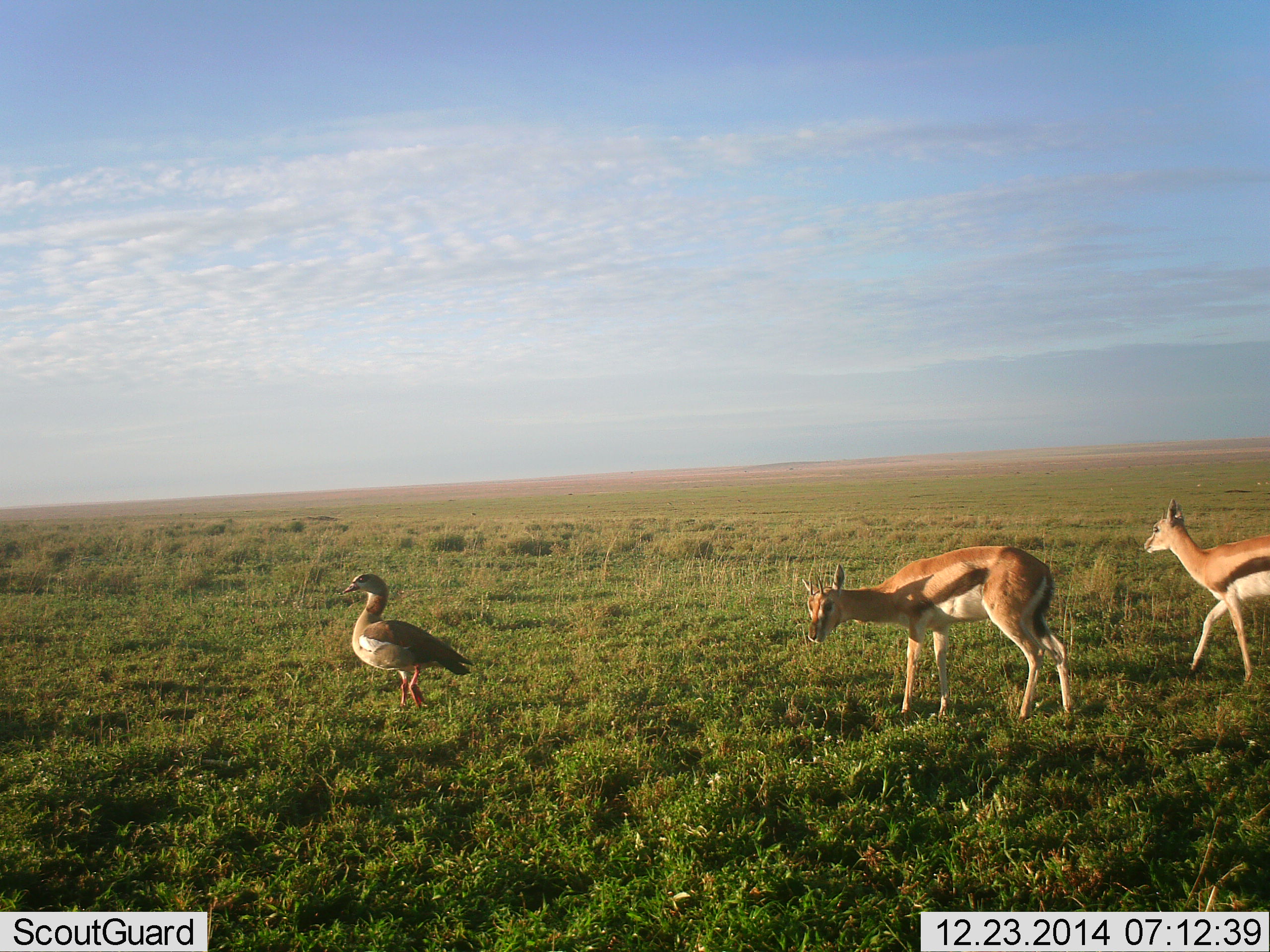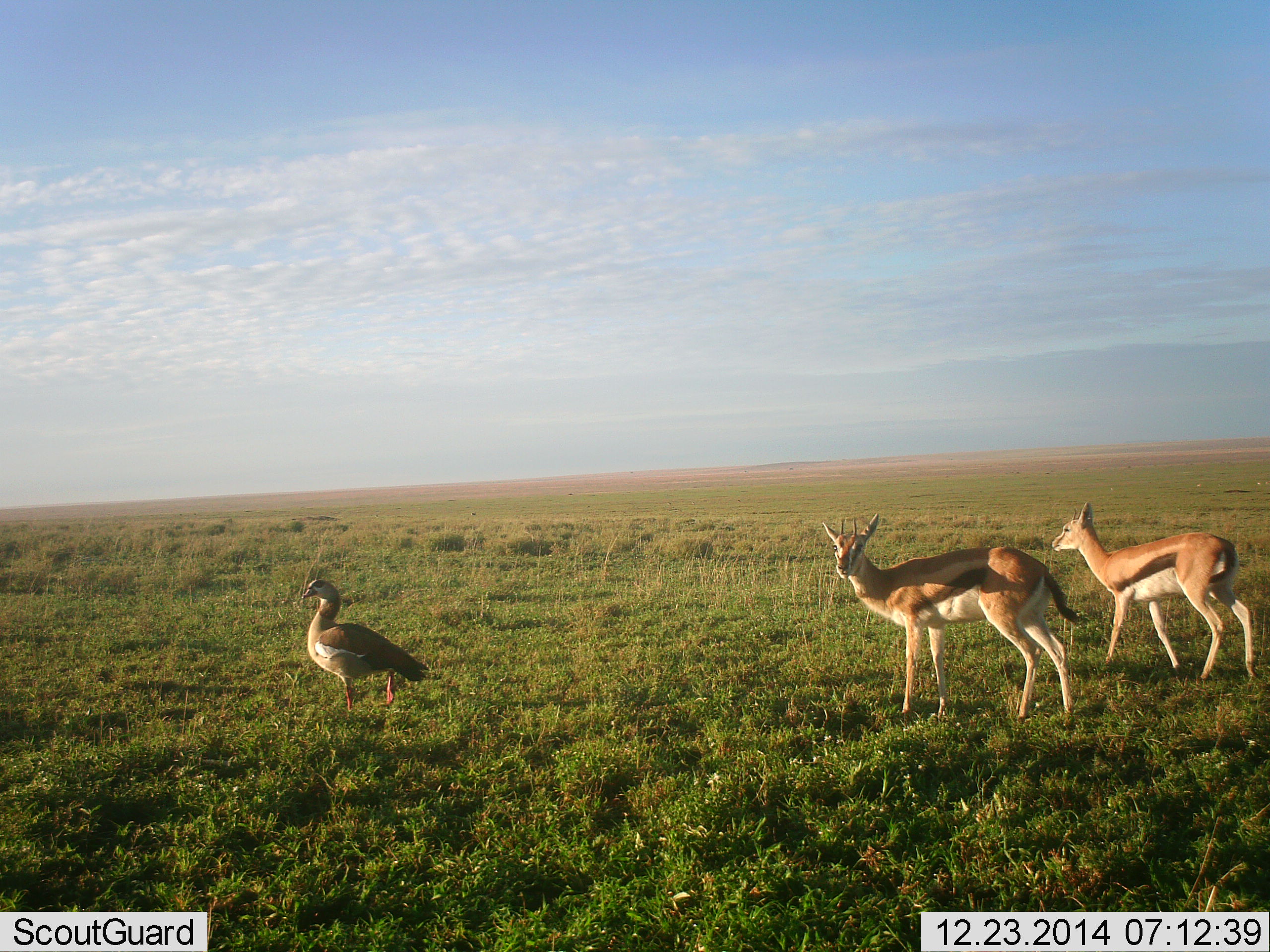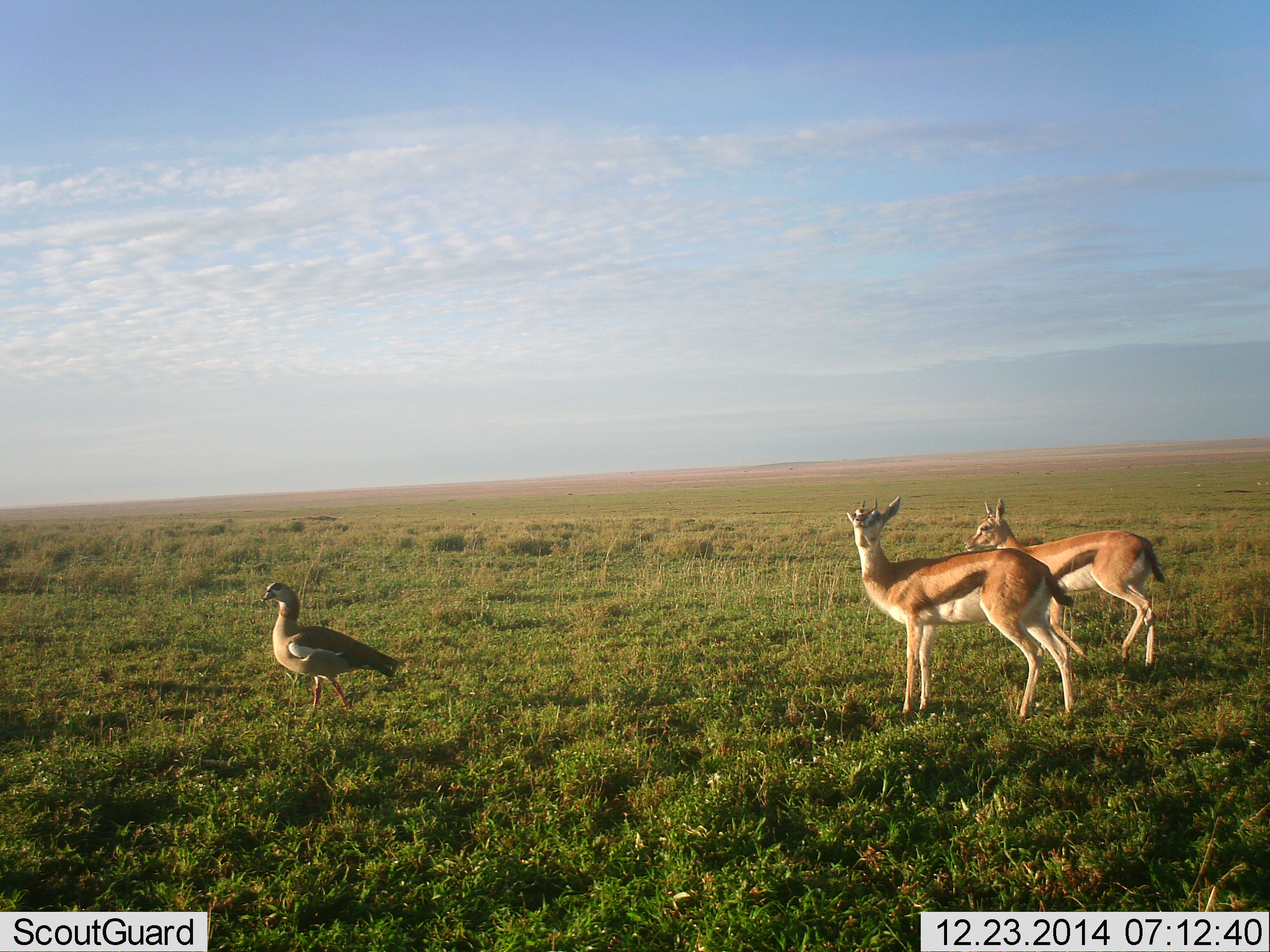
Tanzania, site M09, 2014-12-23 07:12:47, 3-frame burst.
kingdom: Animalia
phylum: Chordata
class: Mammalia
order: Artiodactyla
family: Bovidae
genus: Eudorcas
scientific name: Eudorcas thomsonii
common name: thomson's gazelle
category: gazellethomsons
Gazellethomsons (thomson's gazelle) (Eudorcas thomsonii), count 2. Behavior (volunteer vote fractions): standing 67%, resting 0%, moving 67%, interacting 0%. Young present (vote fraction): 0%. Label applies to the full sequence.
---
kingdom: Animalia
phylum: Chordata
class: Aves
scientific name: Aves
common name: bird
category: otherbird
Otherbird (bird) (Aves), count 1. Behavior (volunteer vote fractions): standing 58%, resting 0%, moving 50%, interacting 0%. Young present (vote fraction): 0%. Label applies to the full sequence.